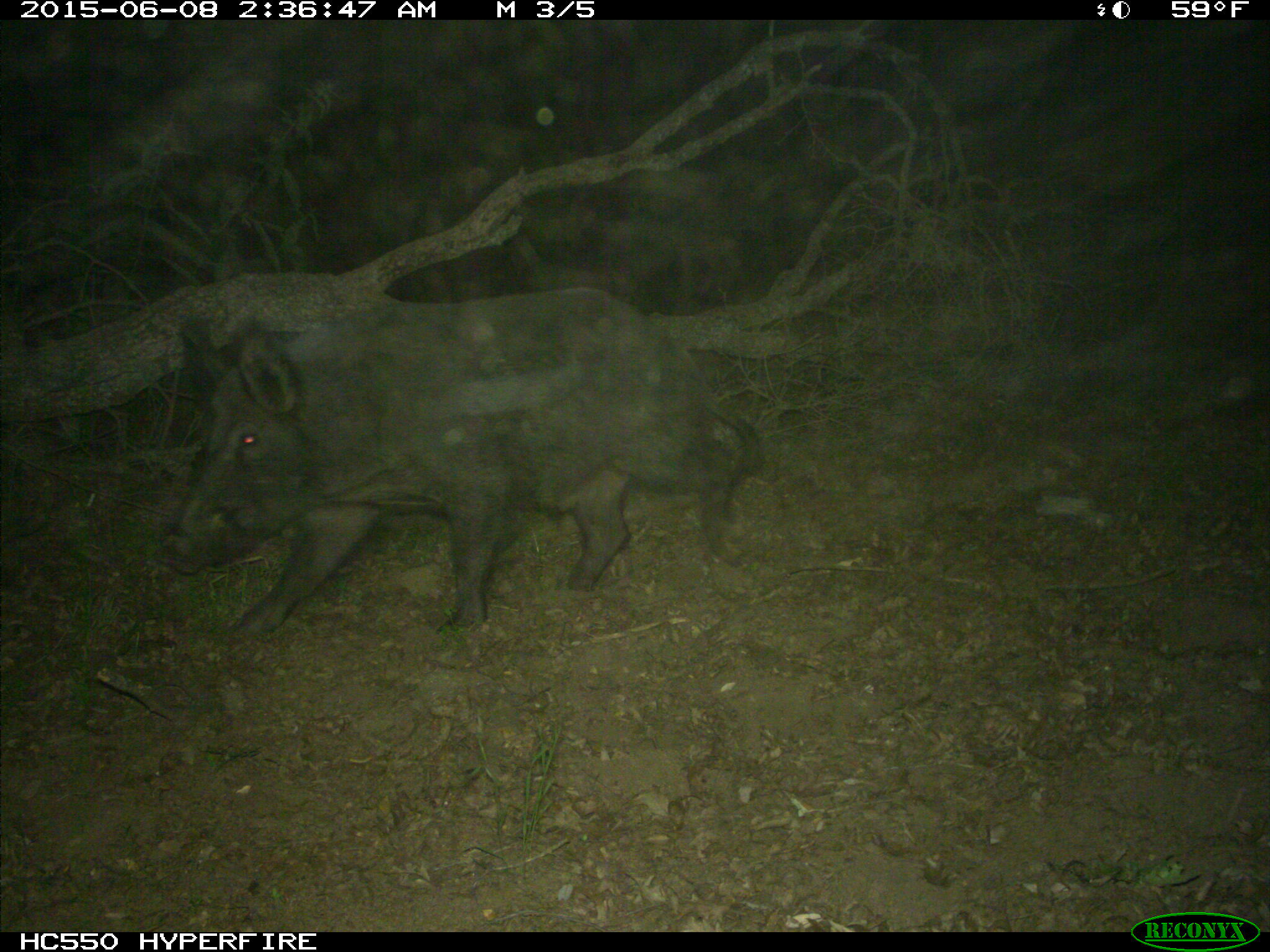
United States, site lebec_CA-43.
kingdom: Animalia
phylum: Chordata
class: Mammalia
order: Artiodactyla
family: Suidae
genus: Sus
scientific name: Sus scrofa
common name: wild boar